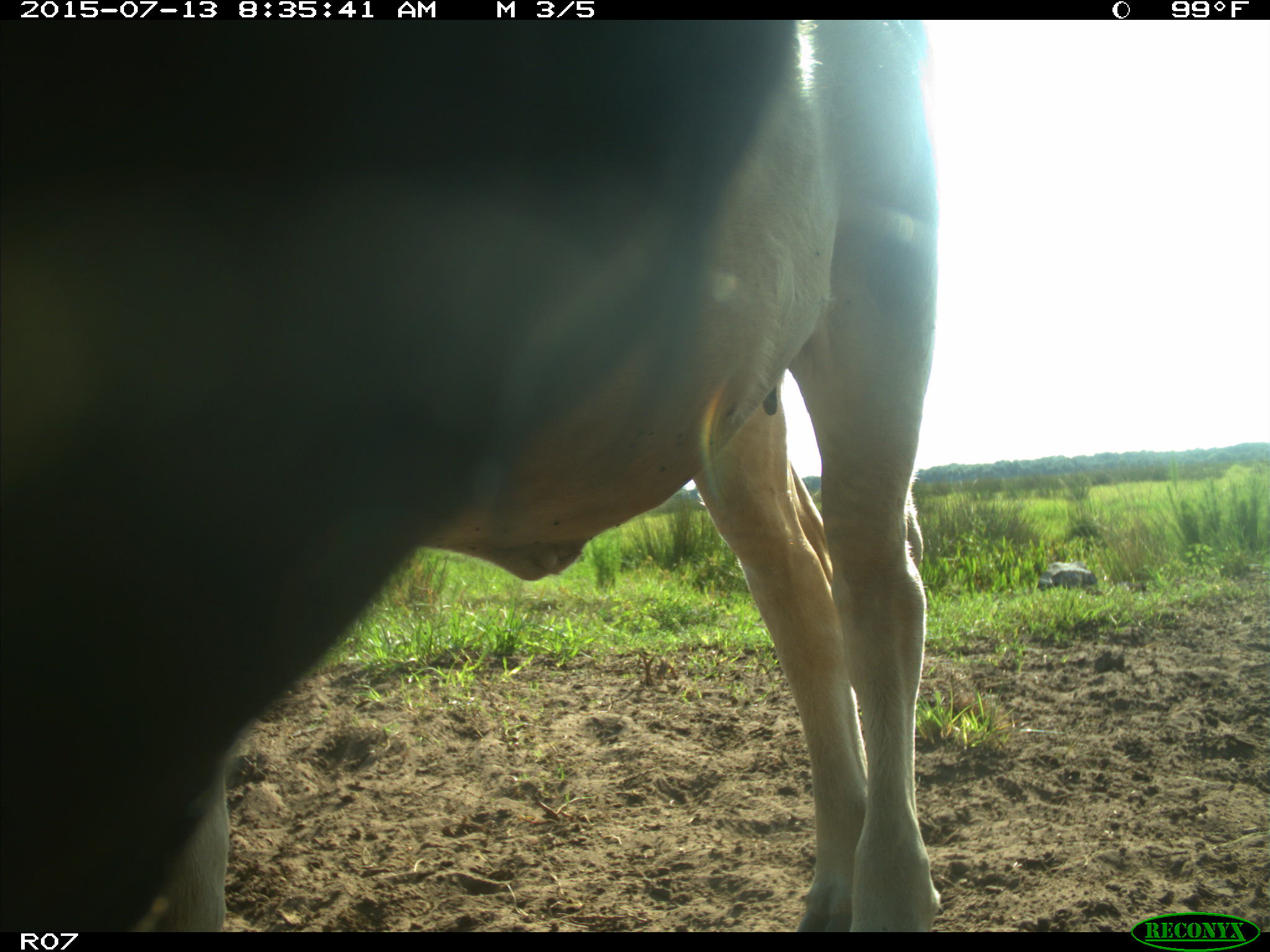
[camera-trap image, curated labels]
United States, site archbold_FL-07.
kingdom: Animalia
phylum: Chordata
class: Mammalia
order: Artiodactyla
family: Bovidae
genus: Bos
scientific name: Bos taurus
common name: domestic cow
Bos taurus (domestic cow).